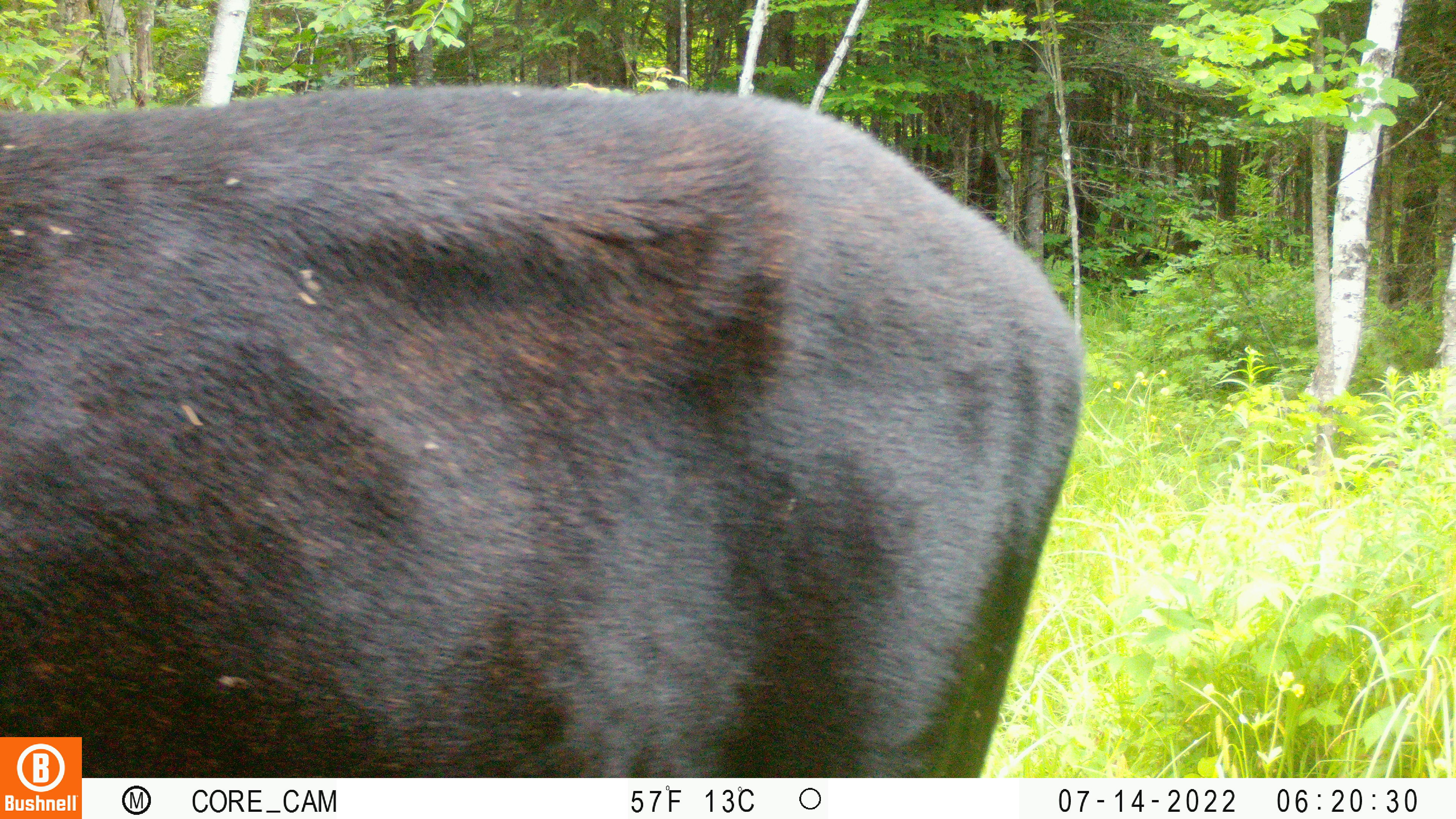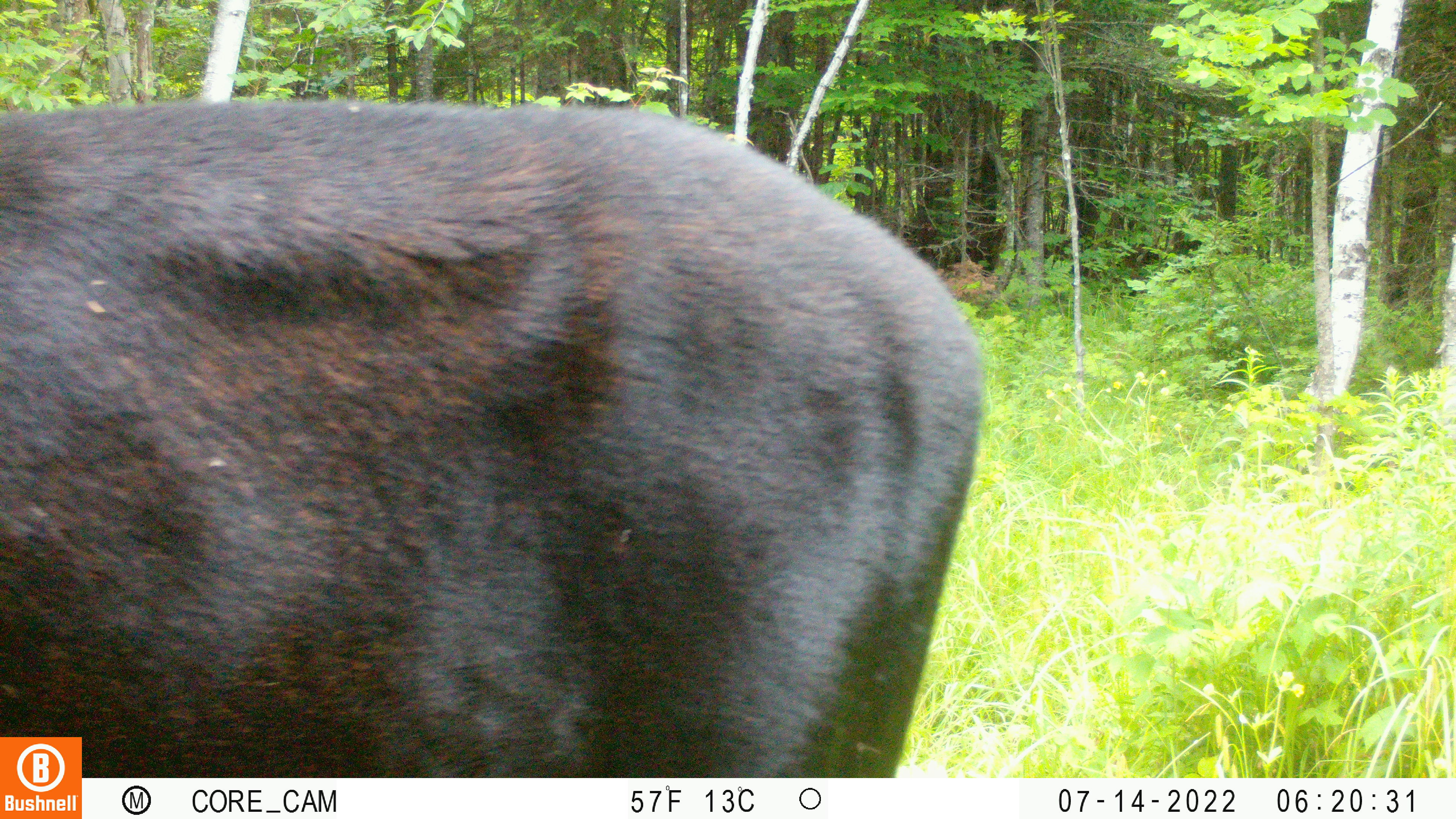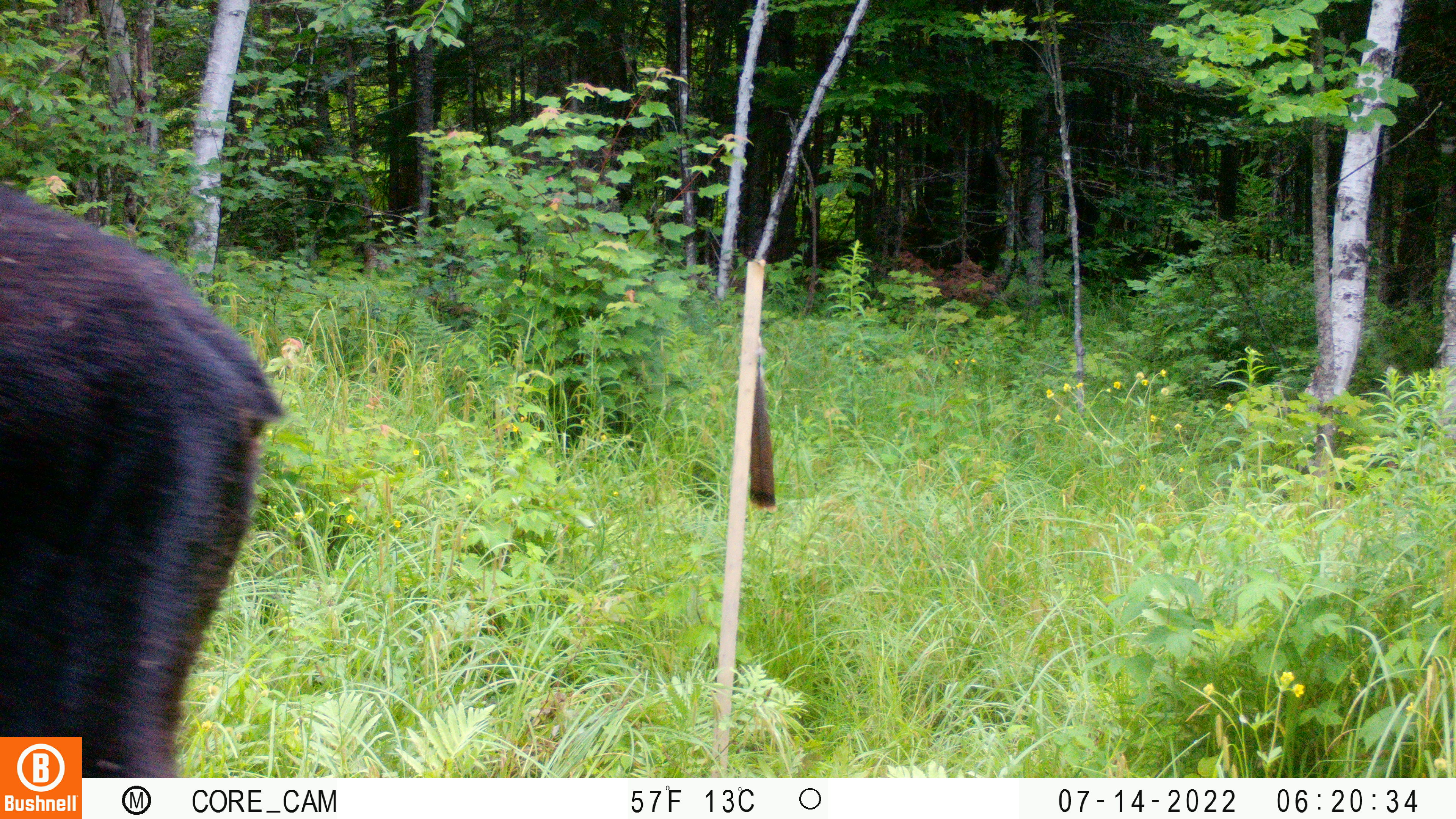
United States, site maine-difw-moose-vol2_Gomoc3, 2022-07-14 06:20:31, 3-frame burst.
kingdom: Animalia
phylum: Chordata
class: Mammalia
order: Artiodactyla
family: Cervidae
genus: Alces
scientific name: Alces alces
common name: moose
Moose (Alces alces).